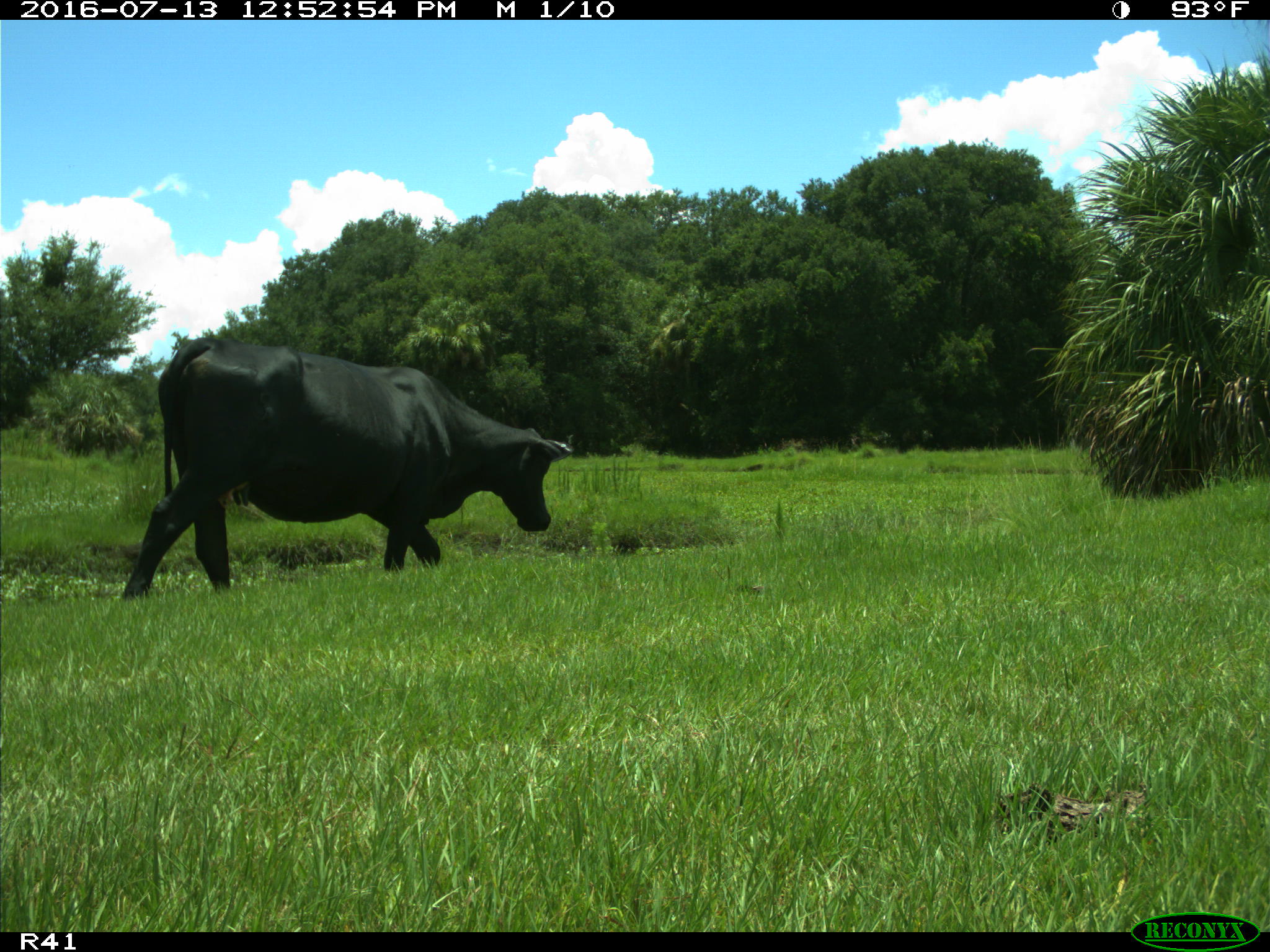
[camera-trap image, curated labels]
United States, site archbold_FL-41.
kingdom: Animalia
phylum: Chordata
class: Mammalia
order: Artiodactyla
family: Bovidae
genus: Bos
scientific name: Bos taurus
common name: domestic cow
Bos taurus (domestic cow).